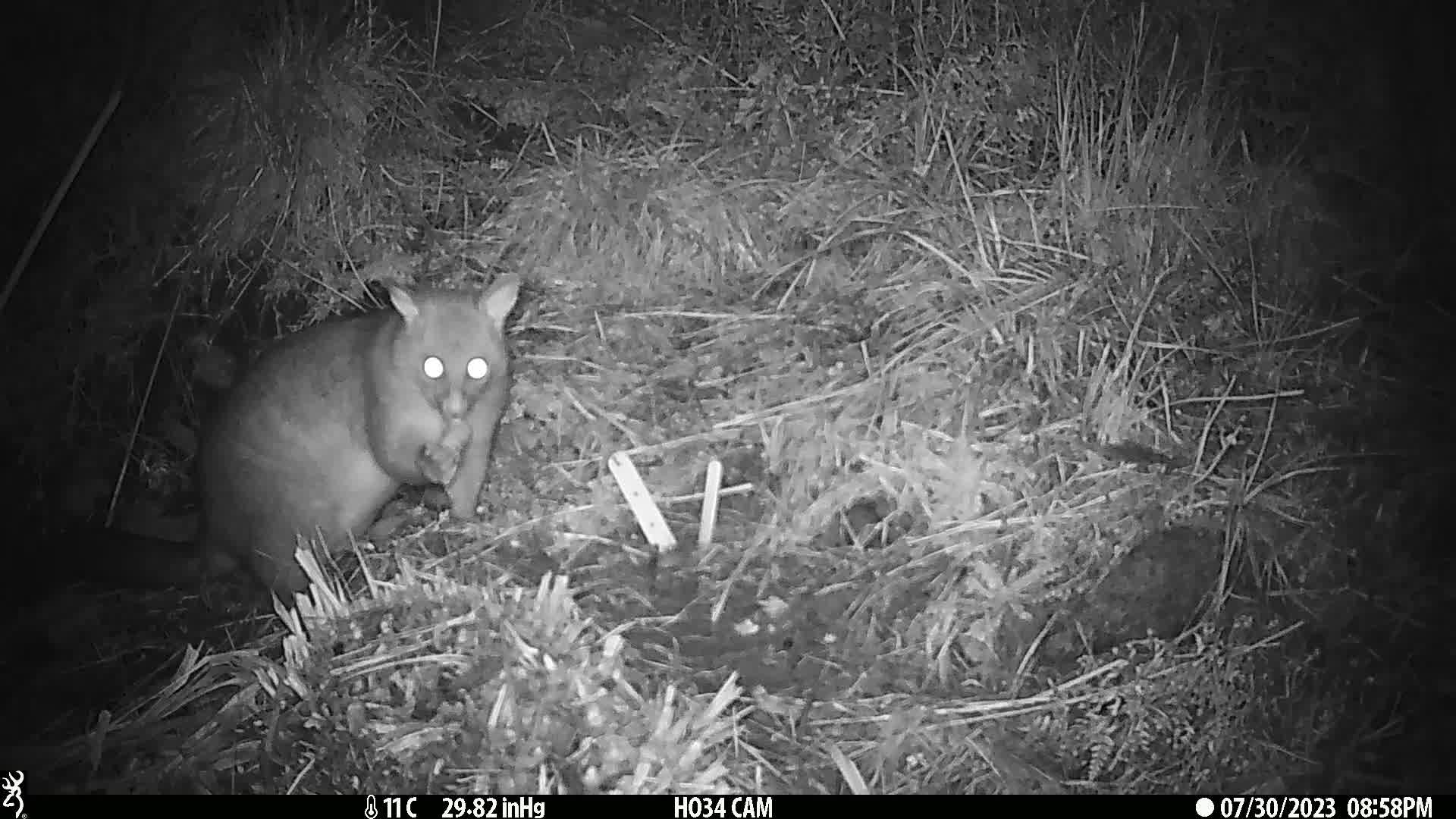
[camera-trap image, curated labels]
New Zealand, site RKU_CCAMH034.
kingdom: Animalia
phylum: Chordata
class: Mammalia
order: Diprotodontia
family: Phalangeridae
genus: Trichosurus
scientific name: Trichosurus vulpecula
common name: common brushtail possum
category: possum